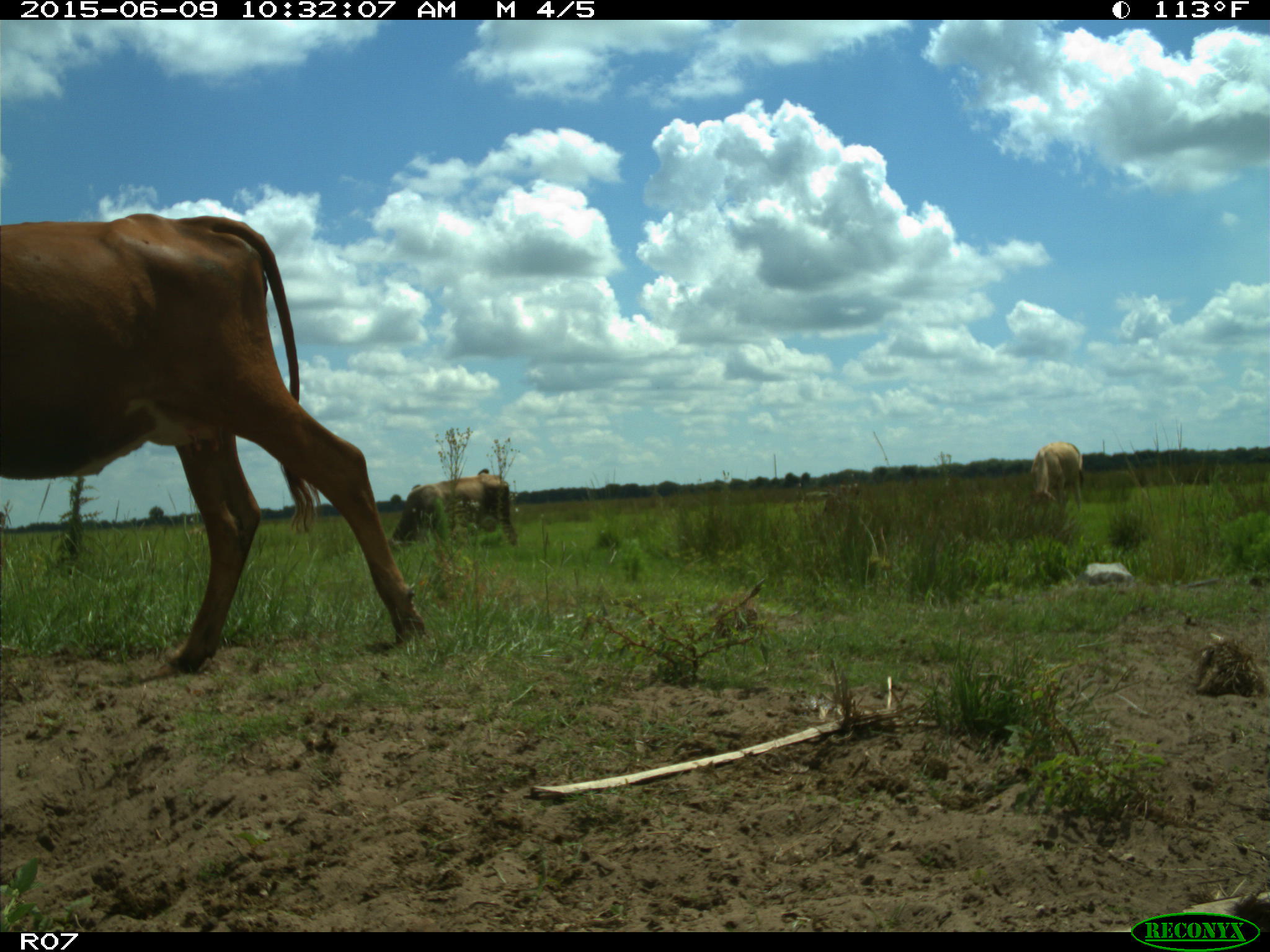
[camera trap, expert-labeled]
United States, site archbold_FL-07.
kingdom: Animalia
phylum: Chordata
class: Mammalia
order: Artiodactyla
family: Bovidae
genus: Bos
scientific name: Bos taurus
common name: domestic cow